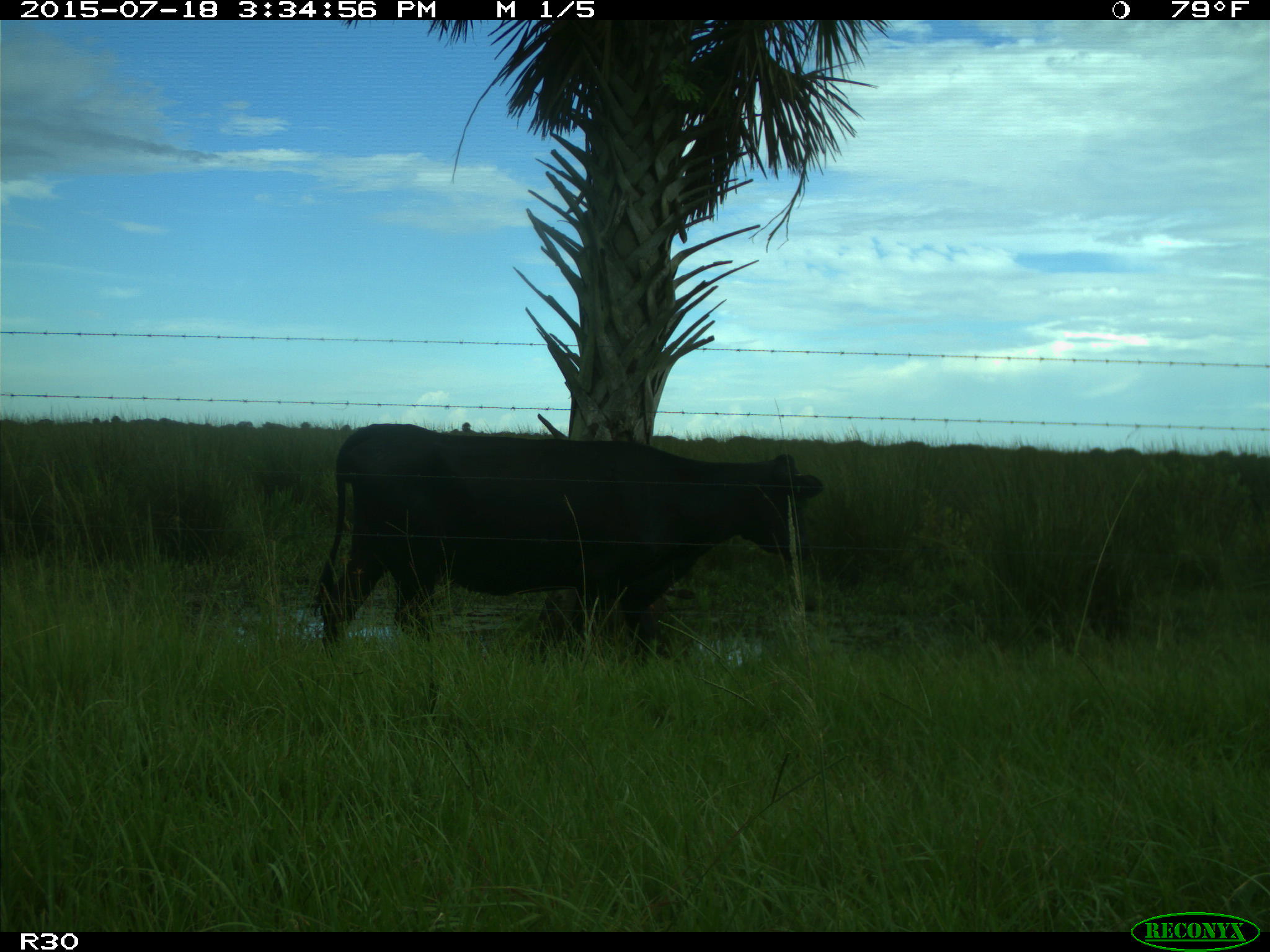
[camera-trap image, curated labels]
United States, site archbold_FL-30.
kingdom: Animalia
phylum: Chordata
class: Mammalia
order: Artiodactyla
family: Bovidae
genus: Bos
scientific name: Bos taurus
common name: domestic cow